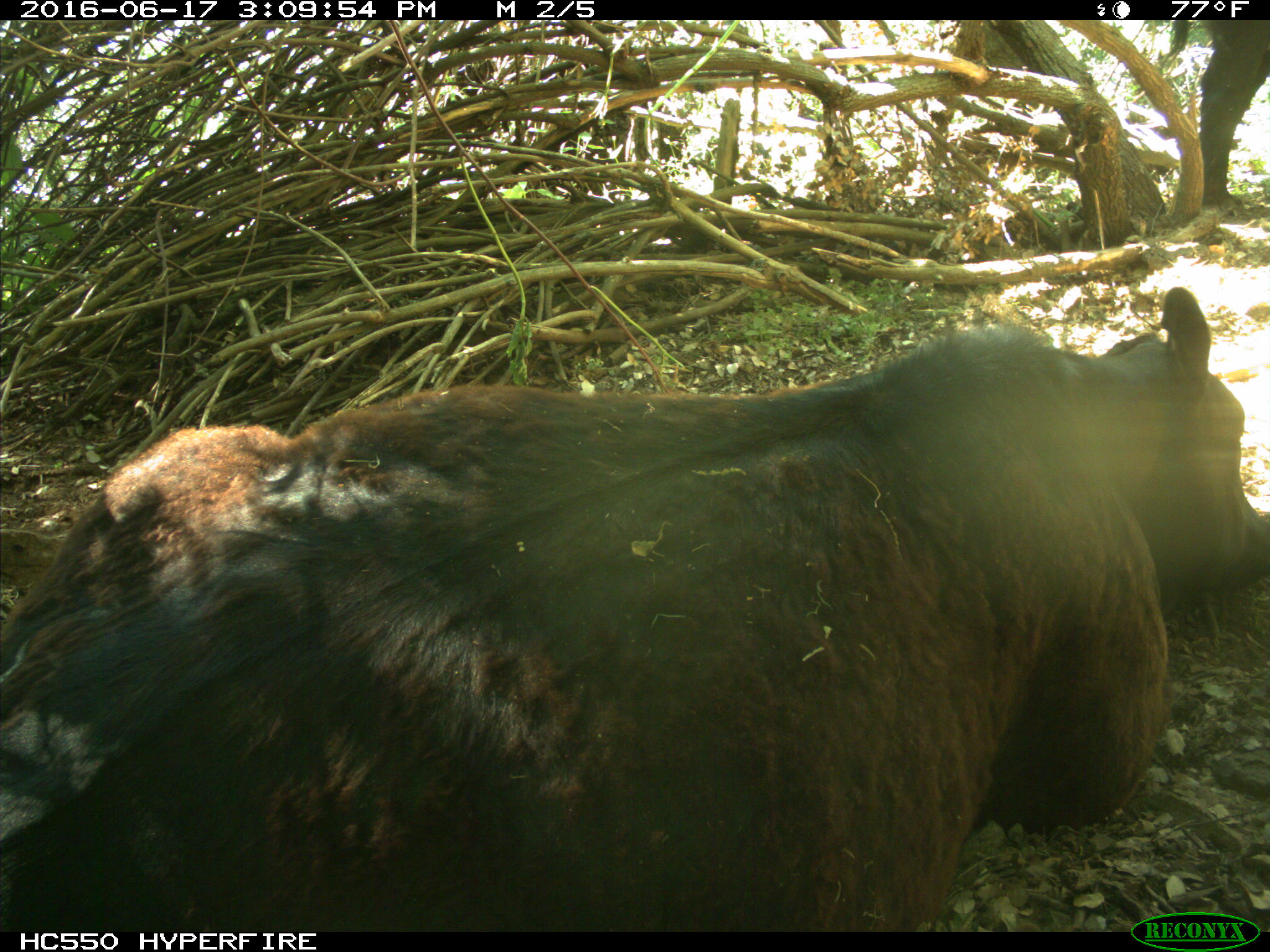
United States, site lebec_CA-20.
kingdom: Animalia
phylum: Chordata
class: Mammalia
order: Artiodactyla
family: Bovidae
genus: Bos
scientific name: Bos taurus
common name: domestic cow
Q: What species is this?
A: Bos taurus (domestic cow).